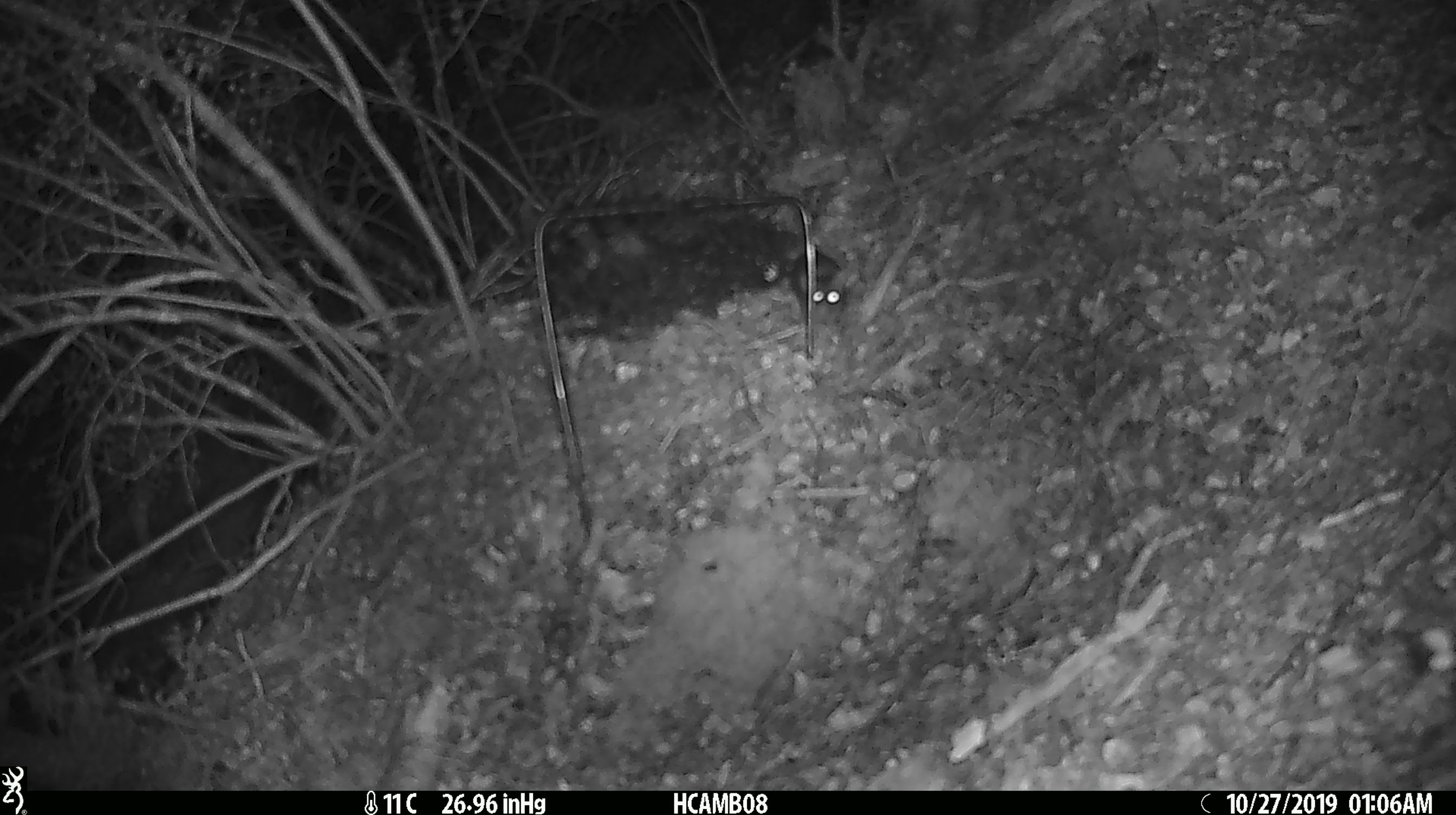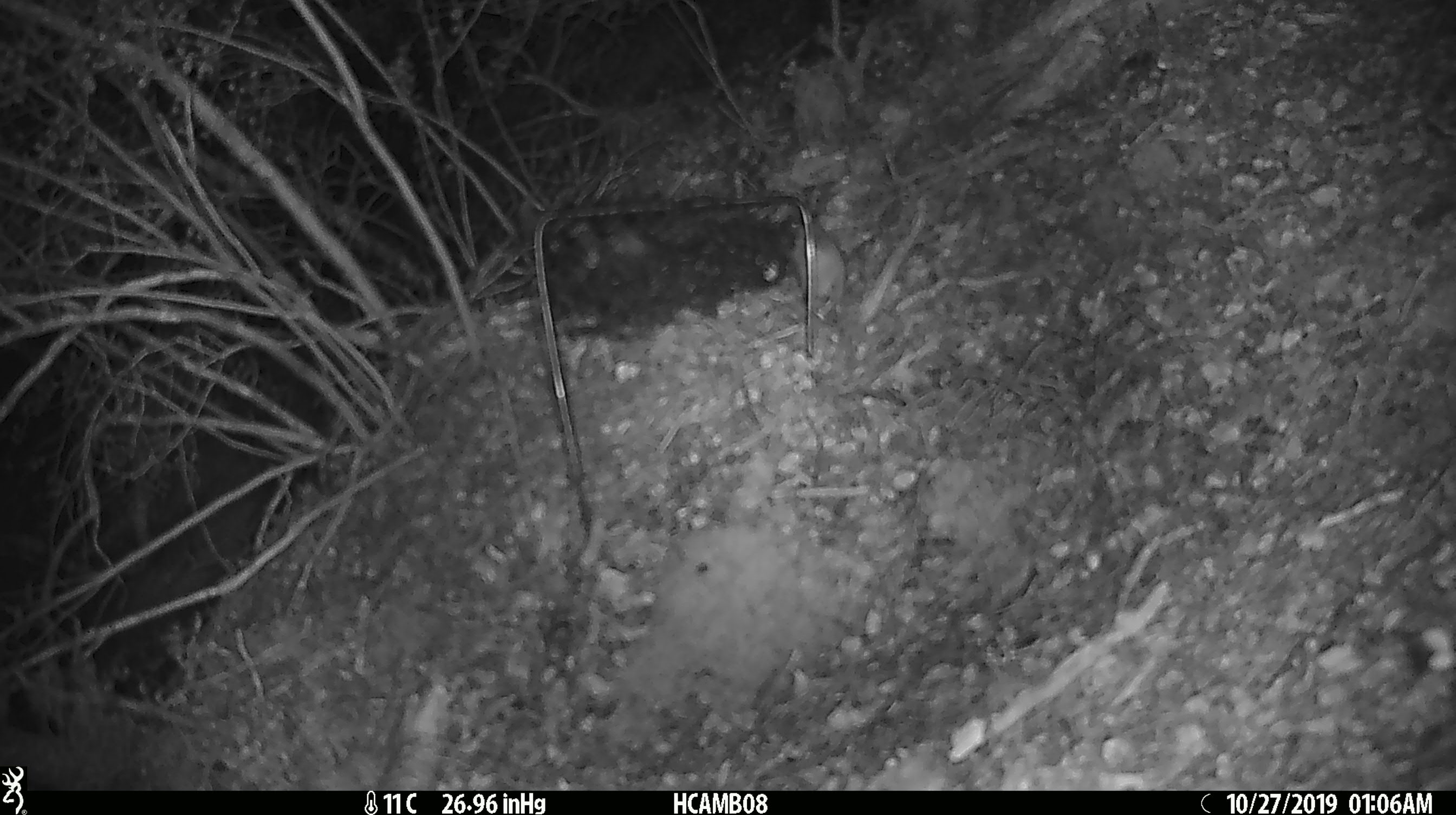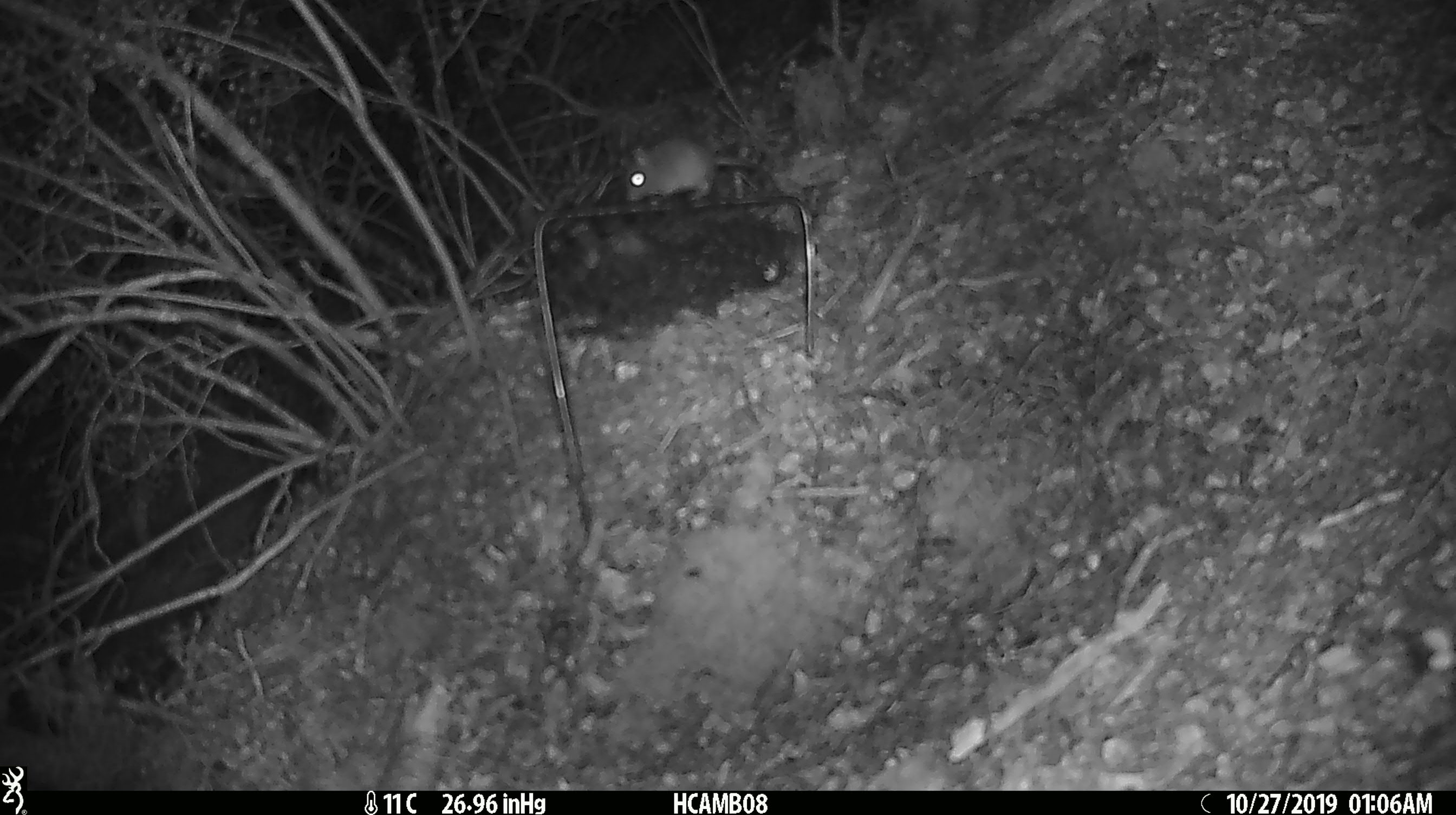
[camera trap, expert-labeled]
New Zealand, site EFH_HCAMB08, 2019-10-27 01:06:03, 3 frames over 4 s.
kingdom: Animalia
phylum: Chordata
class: Mammalia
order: Rodentia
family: Muridae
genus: Mus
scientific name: Mus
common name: mouse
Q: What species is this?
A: Mouse (Mus).